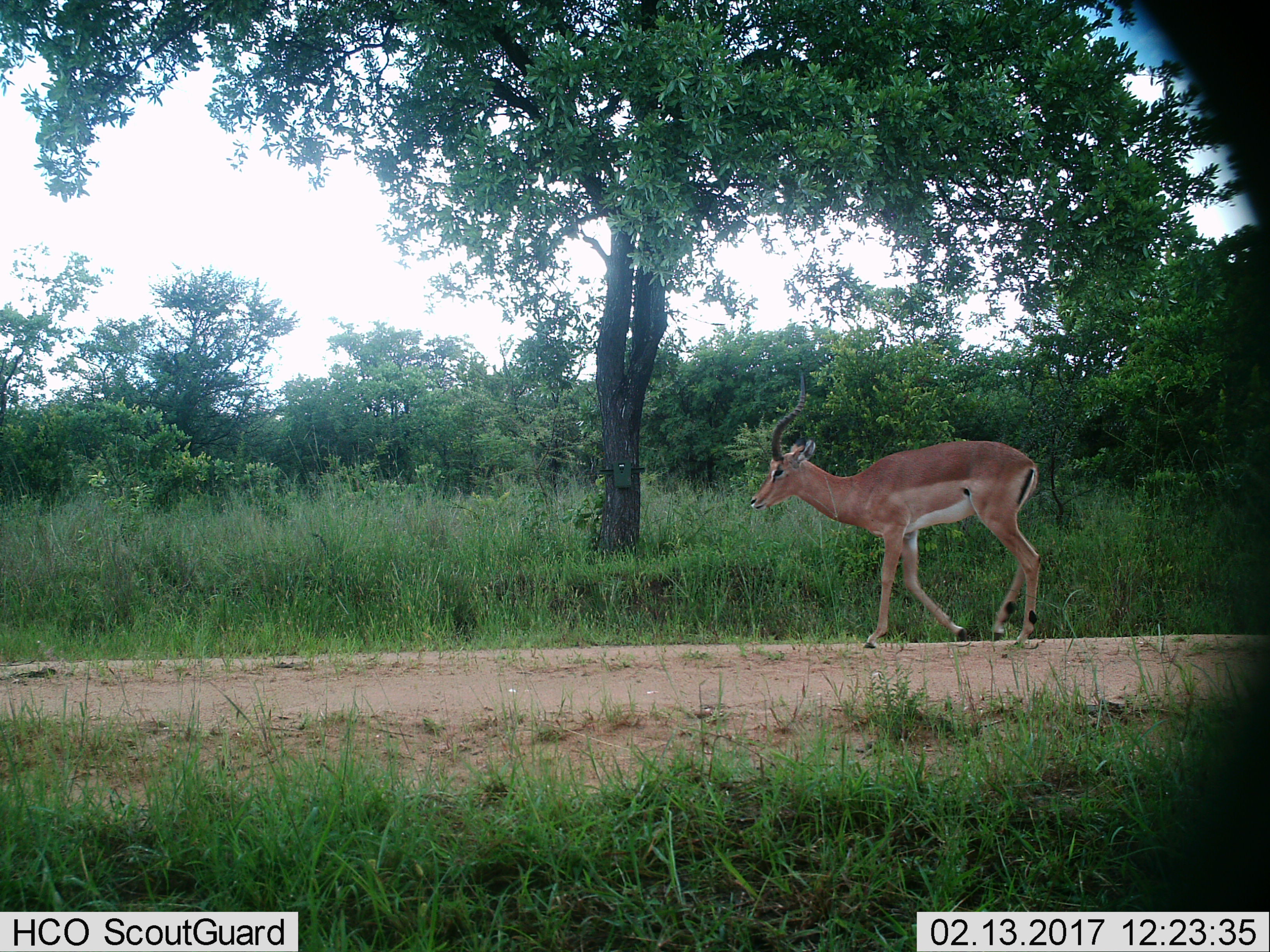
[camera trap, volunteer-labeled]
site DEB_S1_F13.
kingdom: Animalia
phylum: Chordata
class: Mammalia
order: Artiodactyla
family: Bovidae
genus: Aepyceros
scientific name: Aepyceros melampus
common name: impala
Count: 1.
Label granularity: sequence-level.